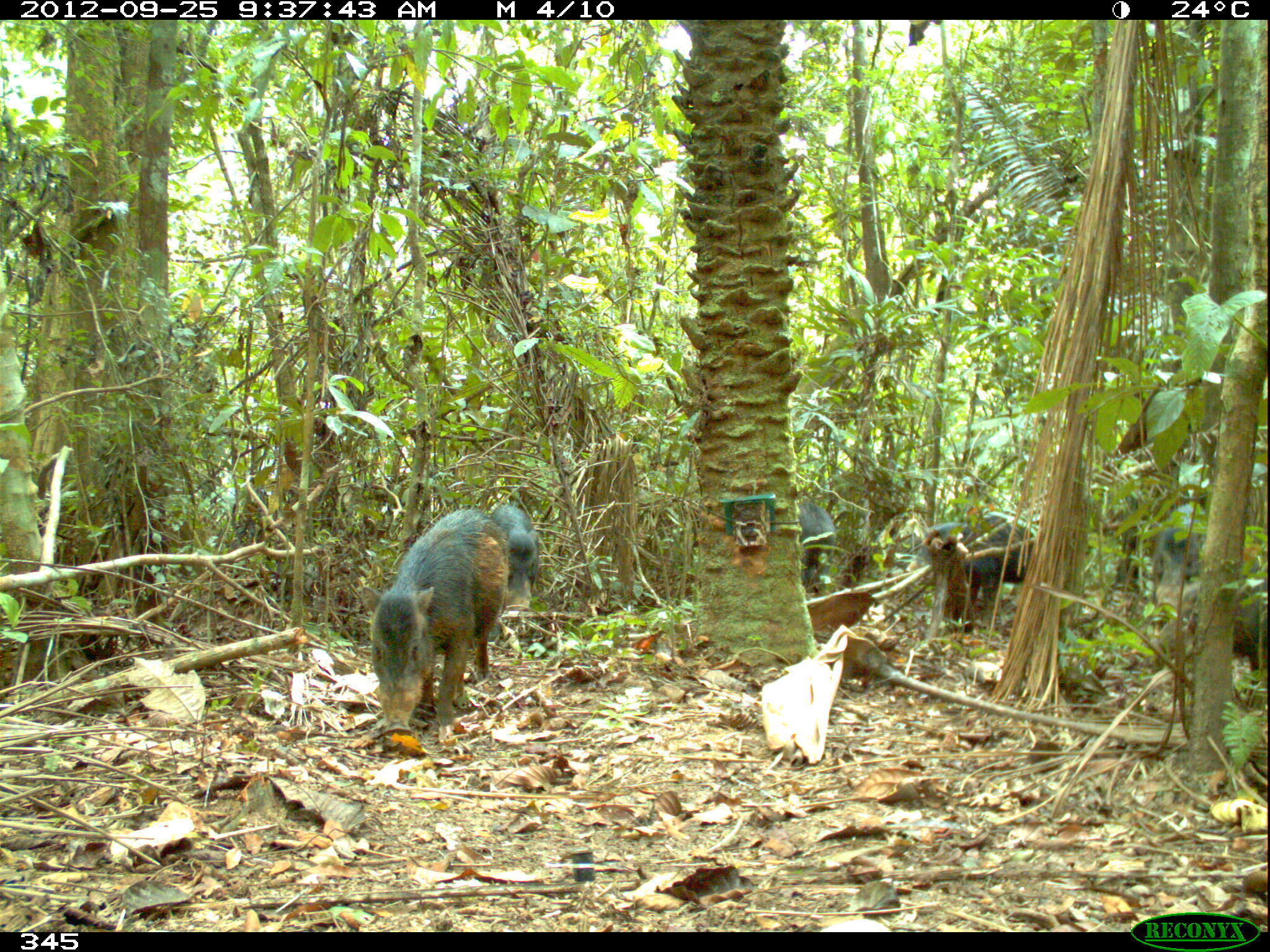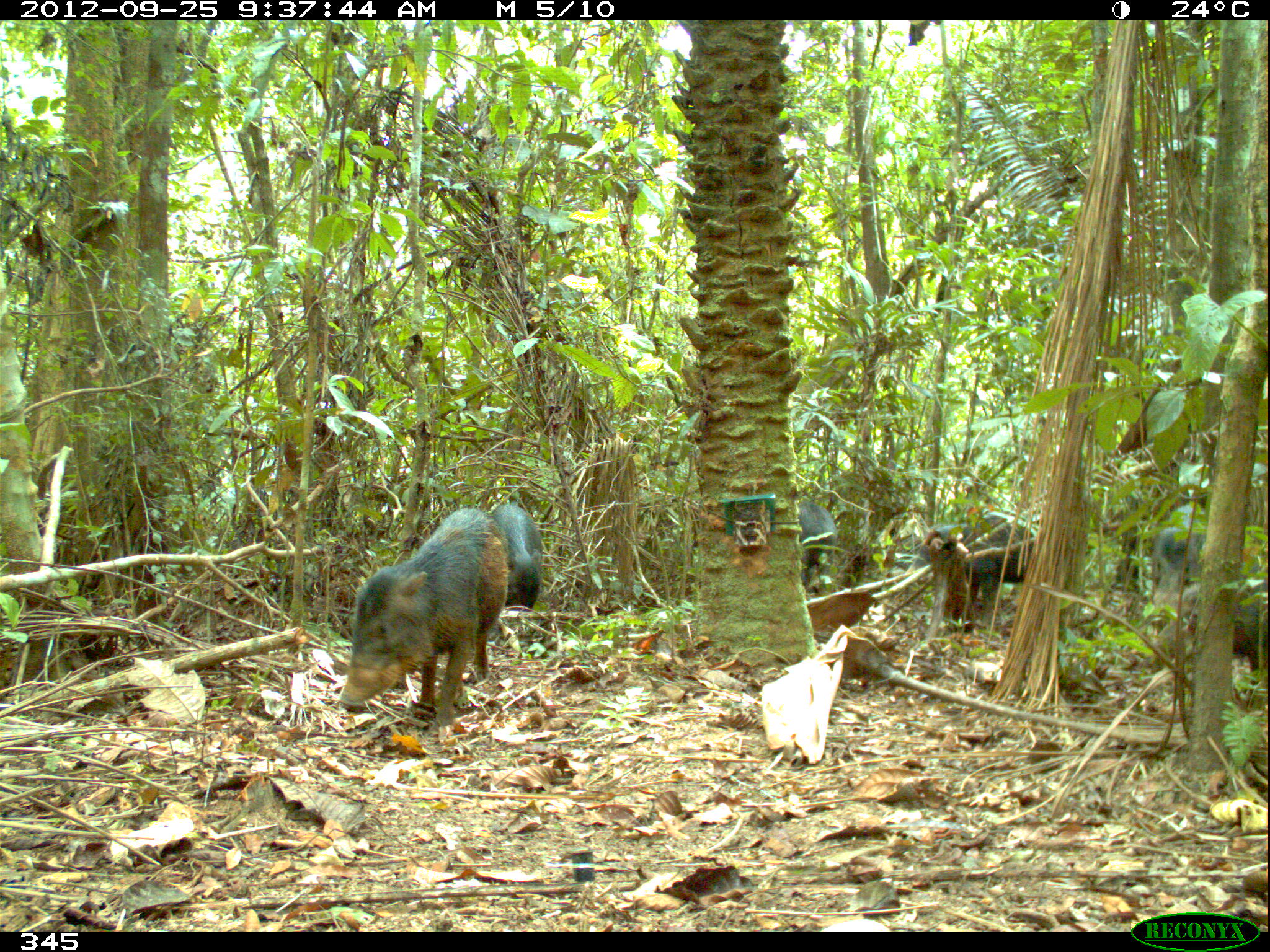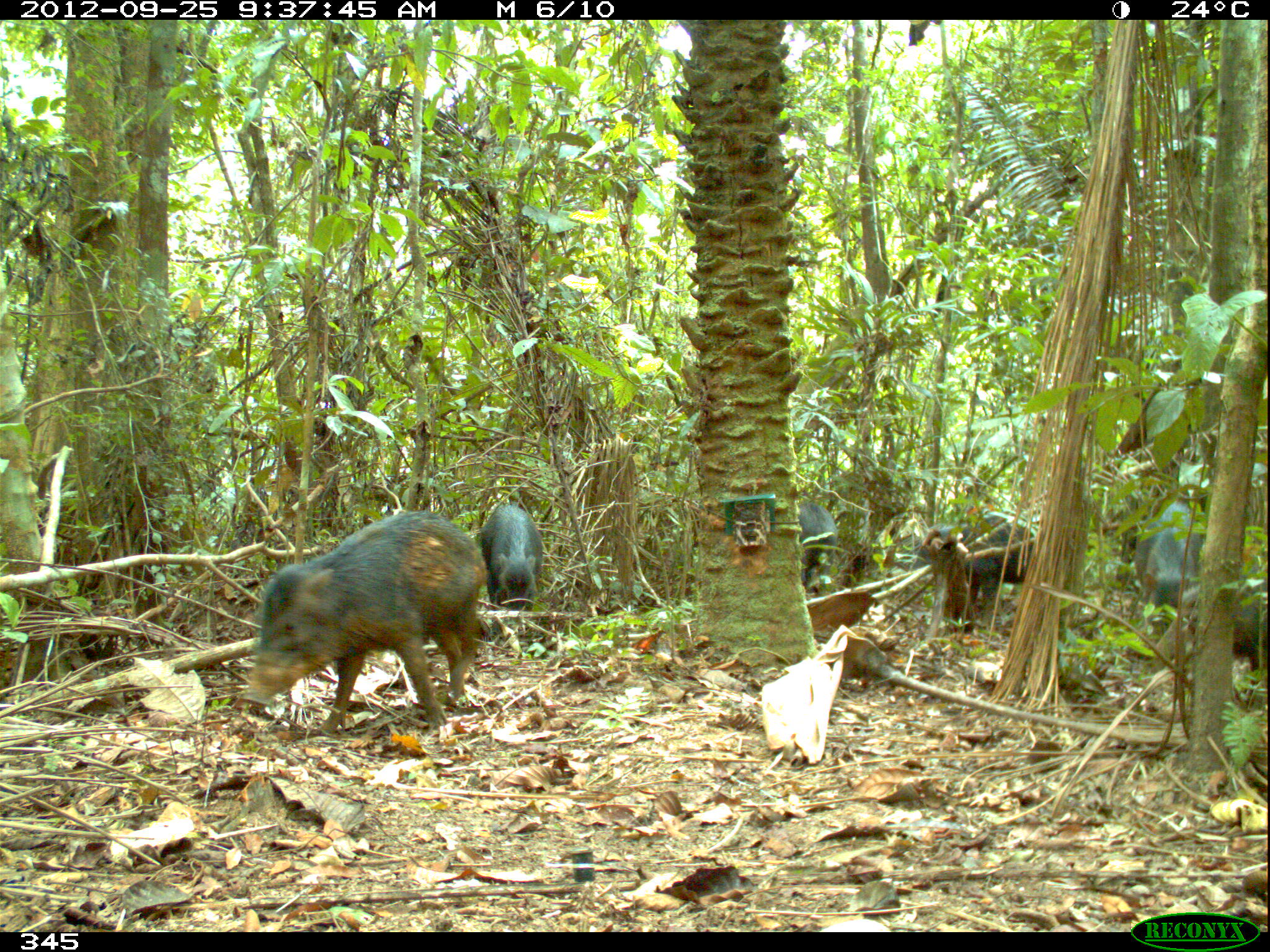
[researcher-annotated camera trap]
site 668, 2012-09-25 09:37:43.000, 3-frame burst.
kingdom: Animalia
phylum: Chordata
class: Mammalia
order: Artiodactyla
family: Tayassuidae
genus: Tayassu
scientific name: Tayassu pecari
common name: white-lipped peccary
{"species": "Tayassu pecari (white-lipped peccary)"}